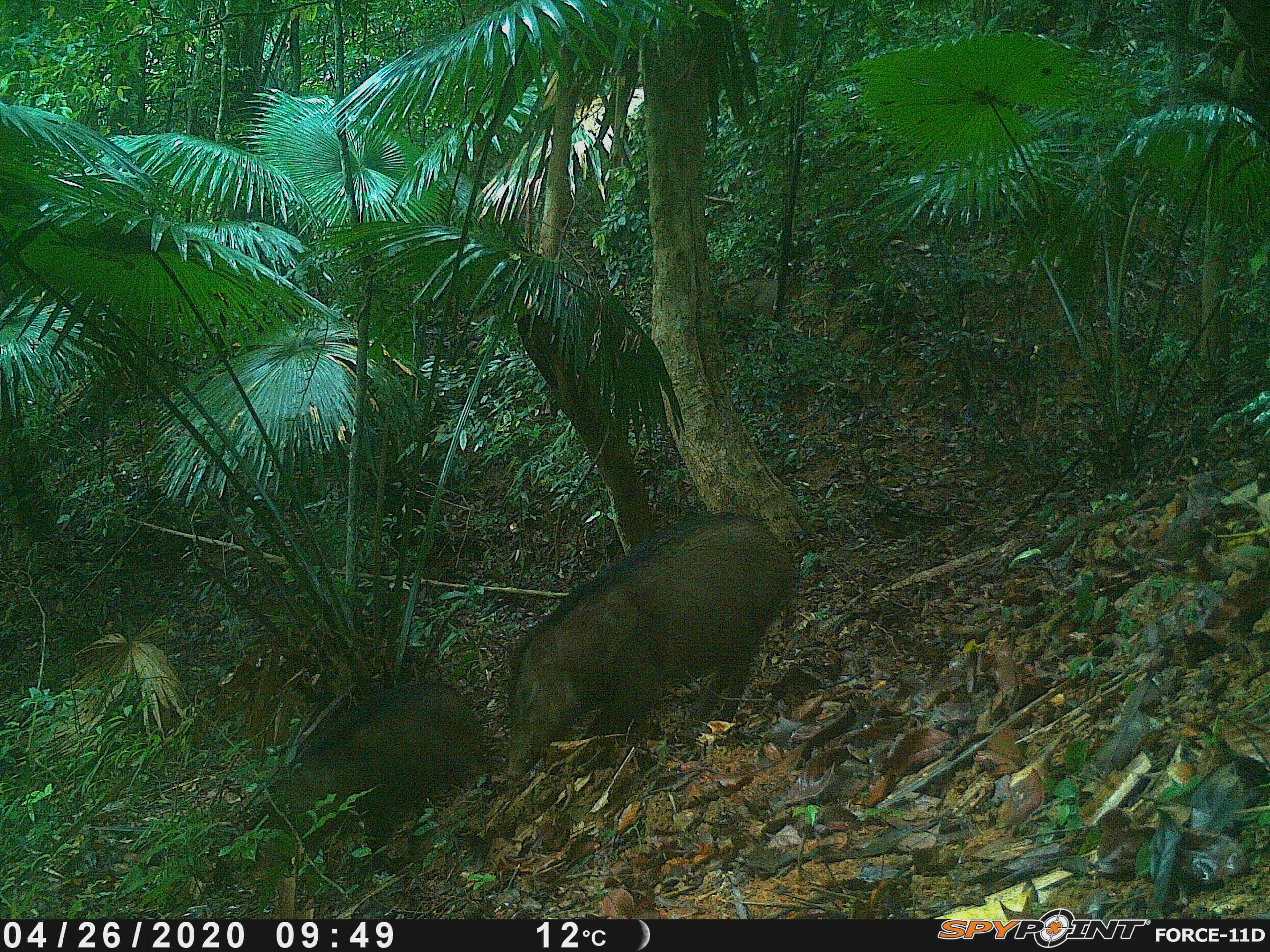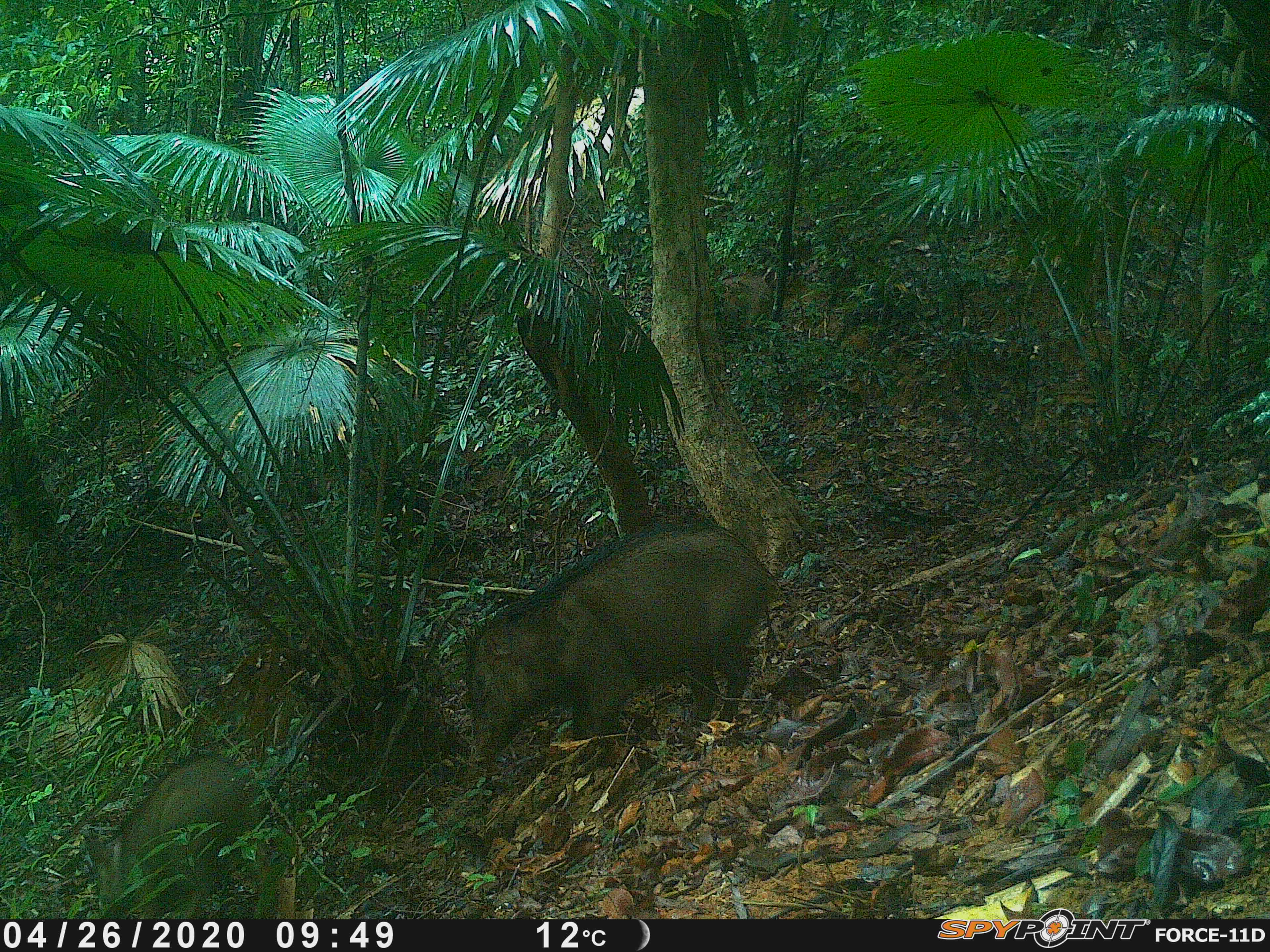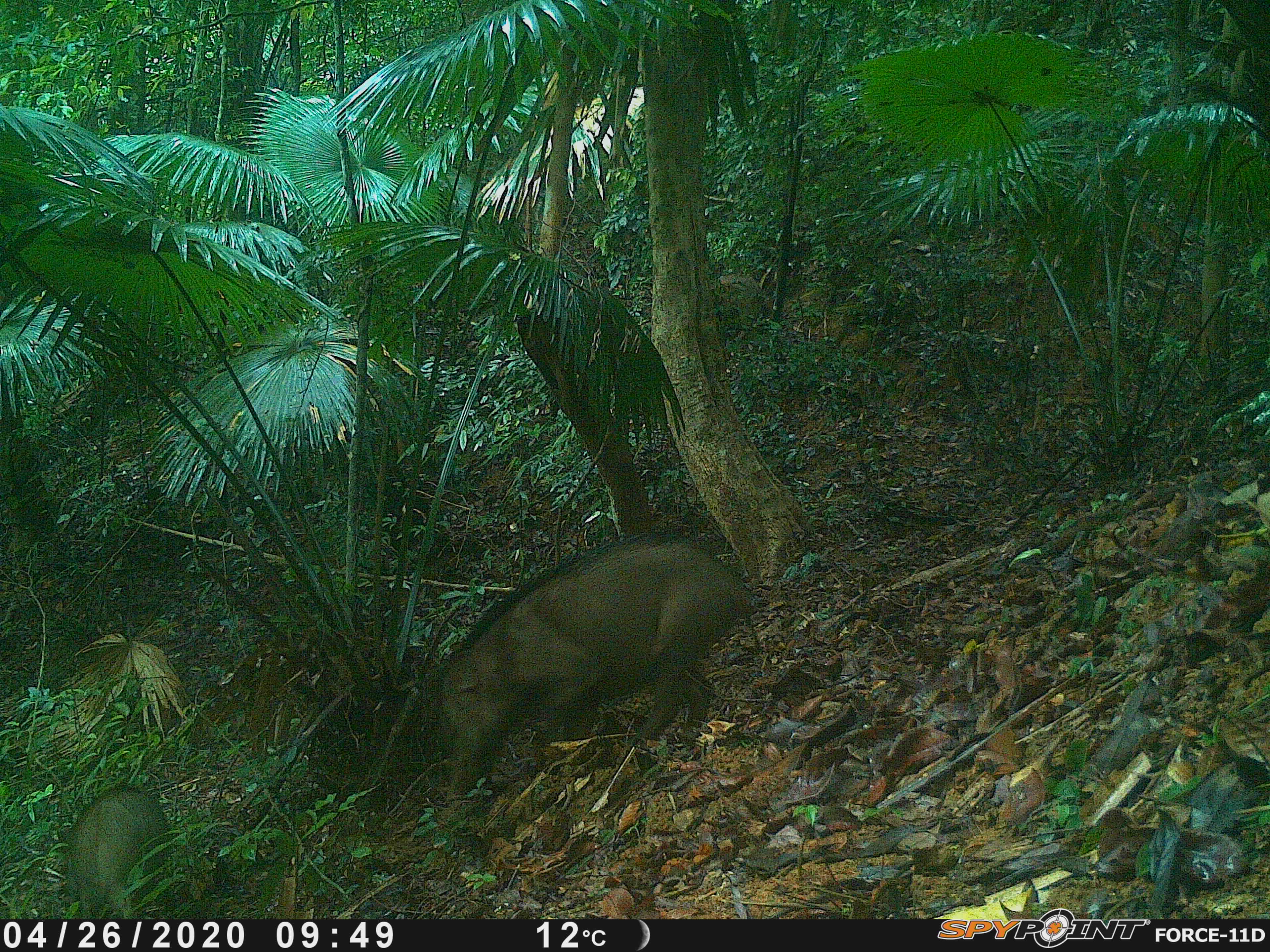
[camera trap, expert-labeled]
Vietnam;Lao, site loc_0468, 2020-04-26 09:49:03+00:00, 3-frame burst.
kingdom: Animalia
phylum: Chordata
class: Mammalia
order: Artiodactyla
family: Suidae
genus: Sus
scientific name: Sus scrofa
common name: eurasian wild pig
Eurasian wild pig (Sus scrofa). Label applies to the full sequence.